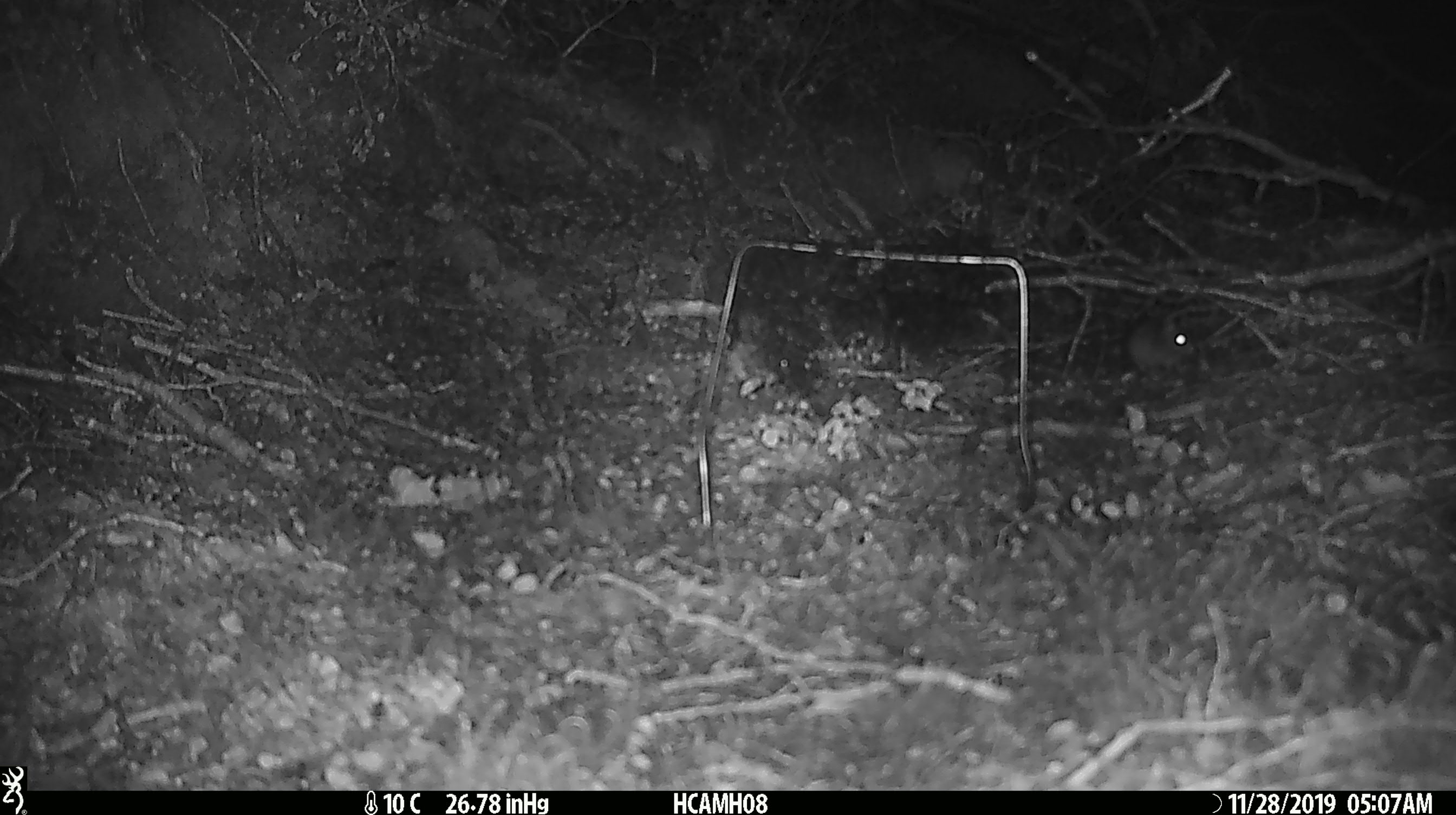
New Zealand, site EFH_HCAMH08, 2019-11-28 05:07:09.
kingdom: Animalia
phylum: Chordata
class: Mammalia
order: Rodentia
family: Muridae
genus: Mus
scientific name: Mus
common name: mouse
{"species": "mouse (Mus)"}